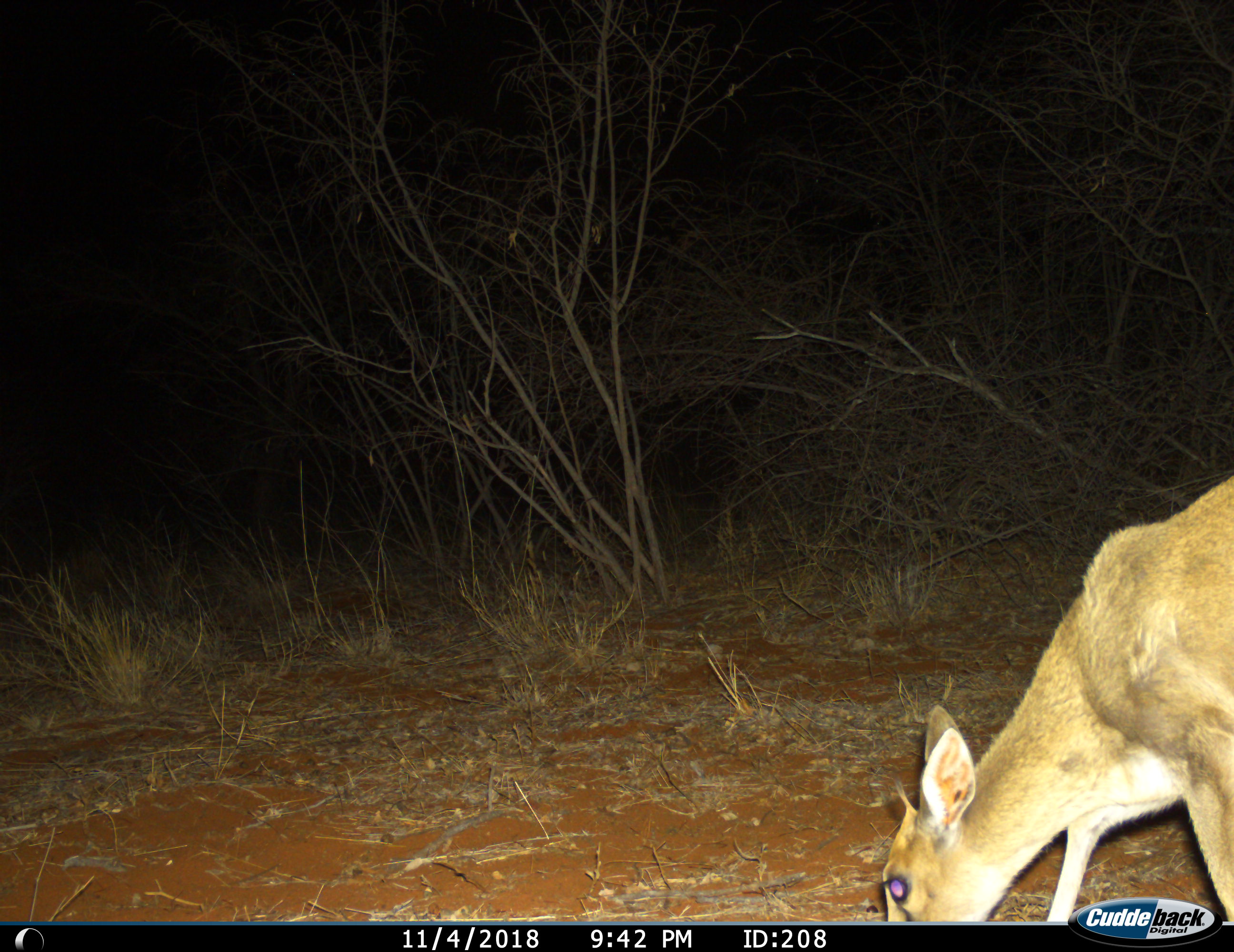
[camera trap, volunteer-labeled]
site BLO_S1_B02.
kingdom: Animalia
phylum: Chordata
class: Mammalia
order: Artiodactyla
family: Bovidae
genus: Sylvicapra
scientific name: Sylvicapra grimmia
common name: common duiker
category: duikercommongrey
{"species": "duikercommongrey (common duiker) (Sylvicapra grimmia)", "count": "1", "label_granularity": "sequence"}